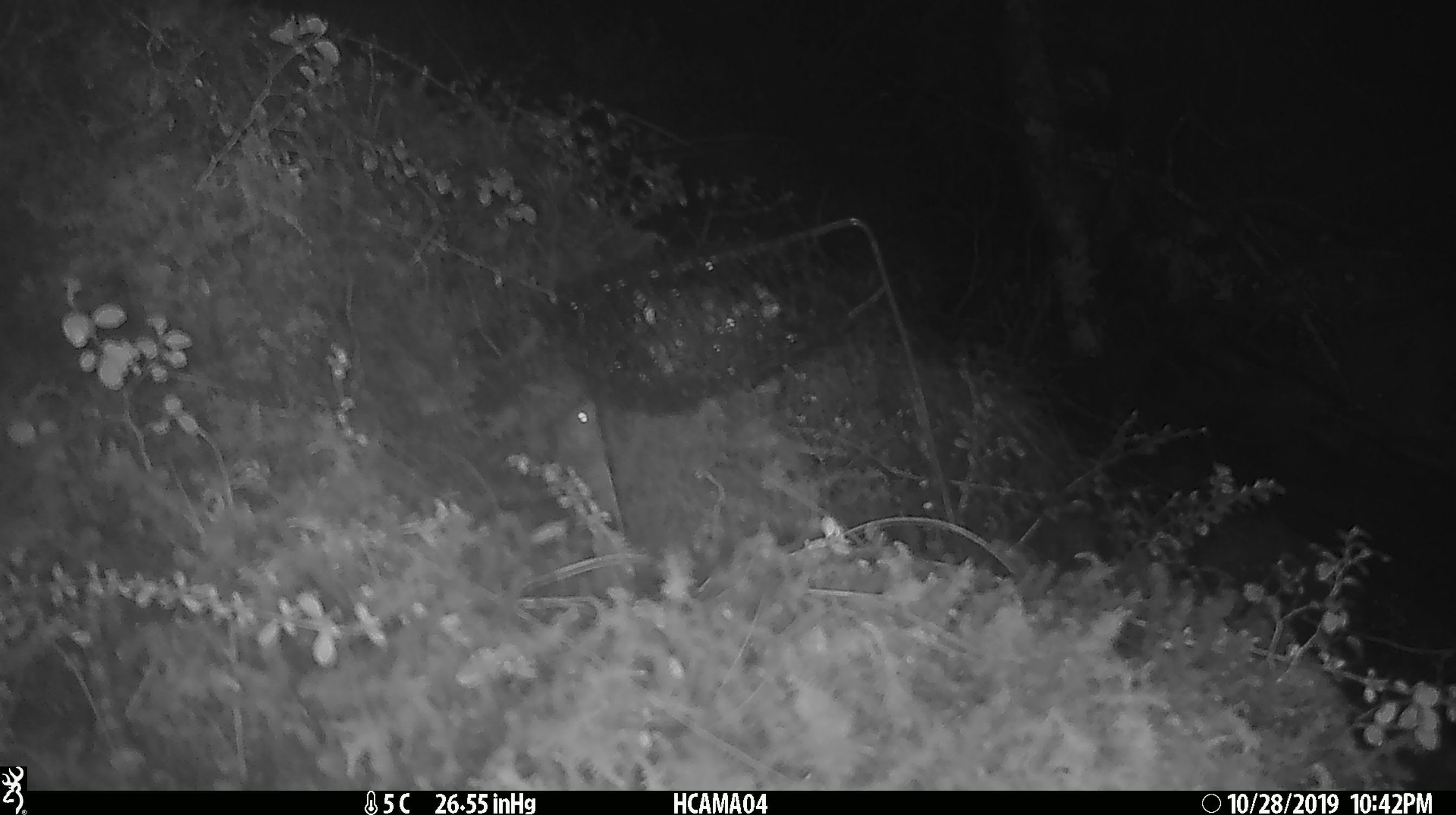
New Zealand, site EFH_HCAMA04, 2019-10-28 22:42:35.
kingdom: Animalia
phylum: Chordata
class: Mammalia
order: Rodentia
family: Muridae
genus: Mus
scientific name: Mus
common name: mouse